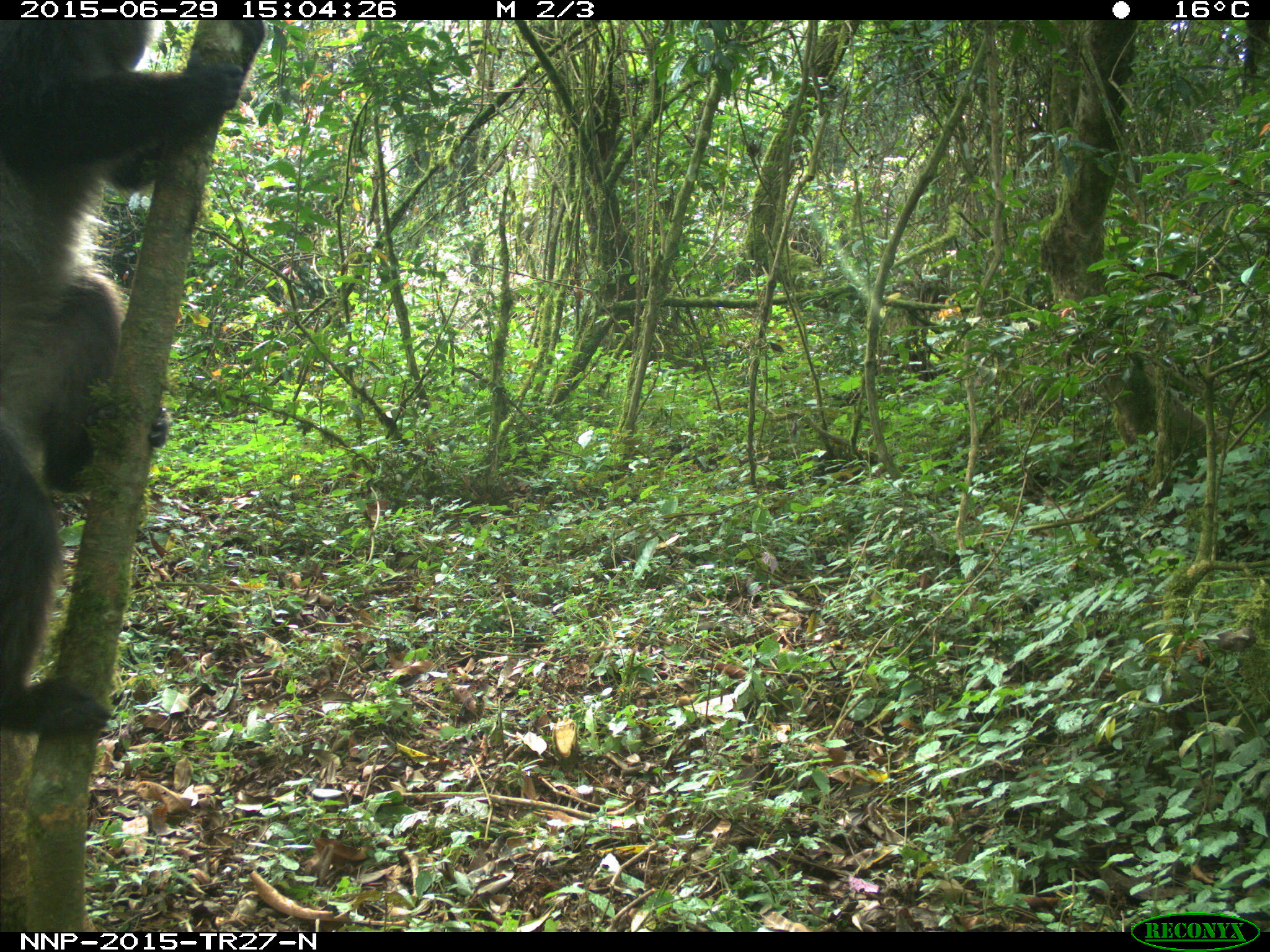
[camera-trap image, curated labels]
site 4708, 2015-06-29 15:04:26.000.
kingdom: Animalia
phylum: Chordata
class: Mammalia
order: Primates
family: Cercopithecidae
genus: Cercopithecus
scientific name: Cercopithecus mitis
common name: blue monkey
Cercopithecus mitis (blue monkey), count 1.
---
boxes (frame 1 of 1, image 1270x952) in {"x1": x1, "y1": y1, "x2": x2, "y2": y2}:
cercopithecus mitis: {"x1": 0, "y1": 19, "x2": 238, "y2": 734}